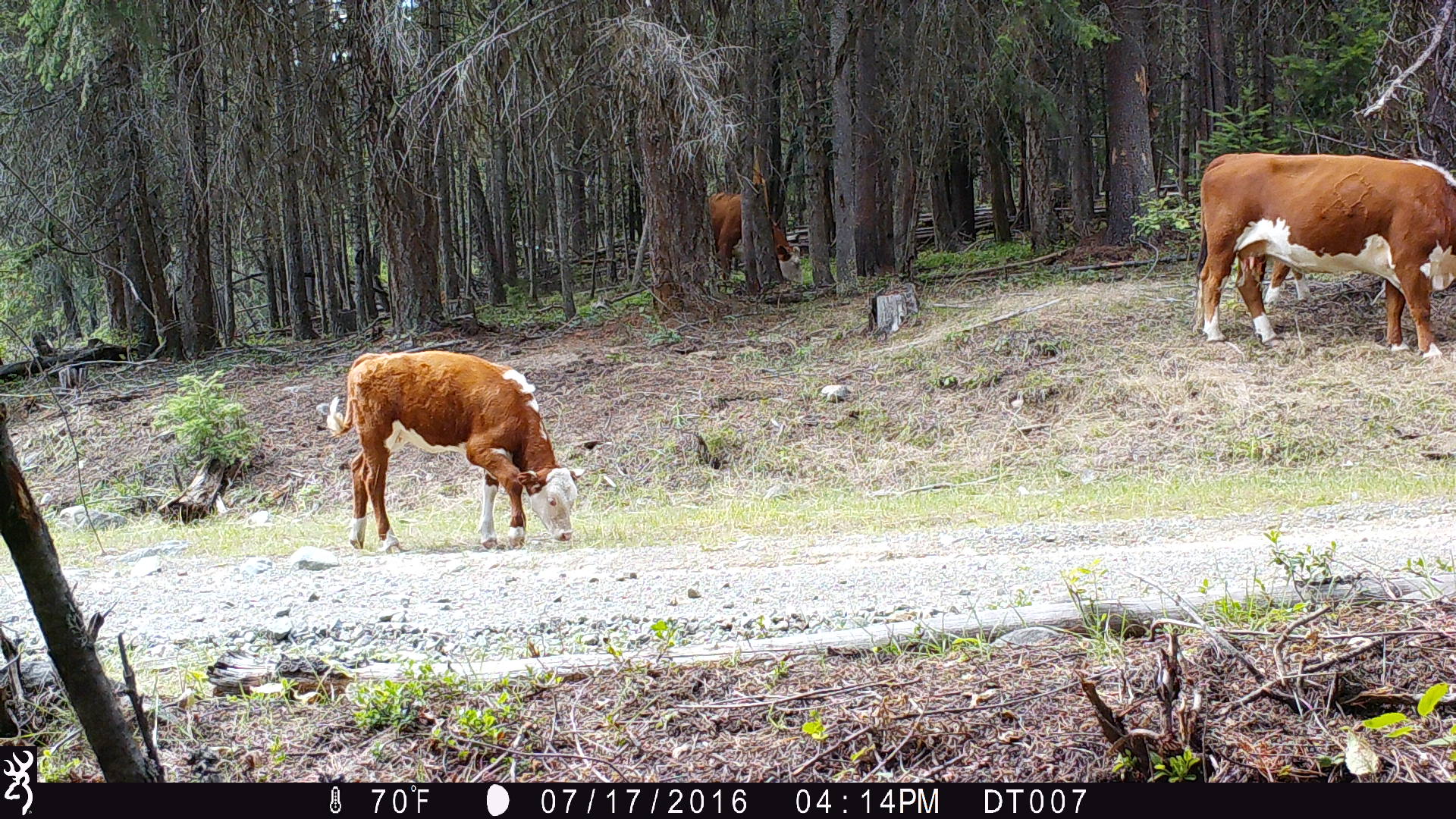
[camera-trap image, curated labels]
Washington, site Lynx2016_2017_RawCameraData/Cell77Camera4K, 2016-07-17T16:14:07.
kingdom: Animalia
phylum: Chordata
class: Mammalia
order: Artiodactyla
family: Bovidae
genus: Bos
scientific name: Bos taurus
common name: domestic cattle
Domestic cattle (Bos taurus). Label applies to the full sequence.